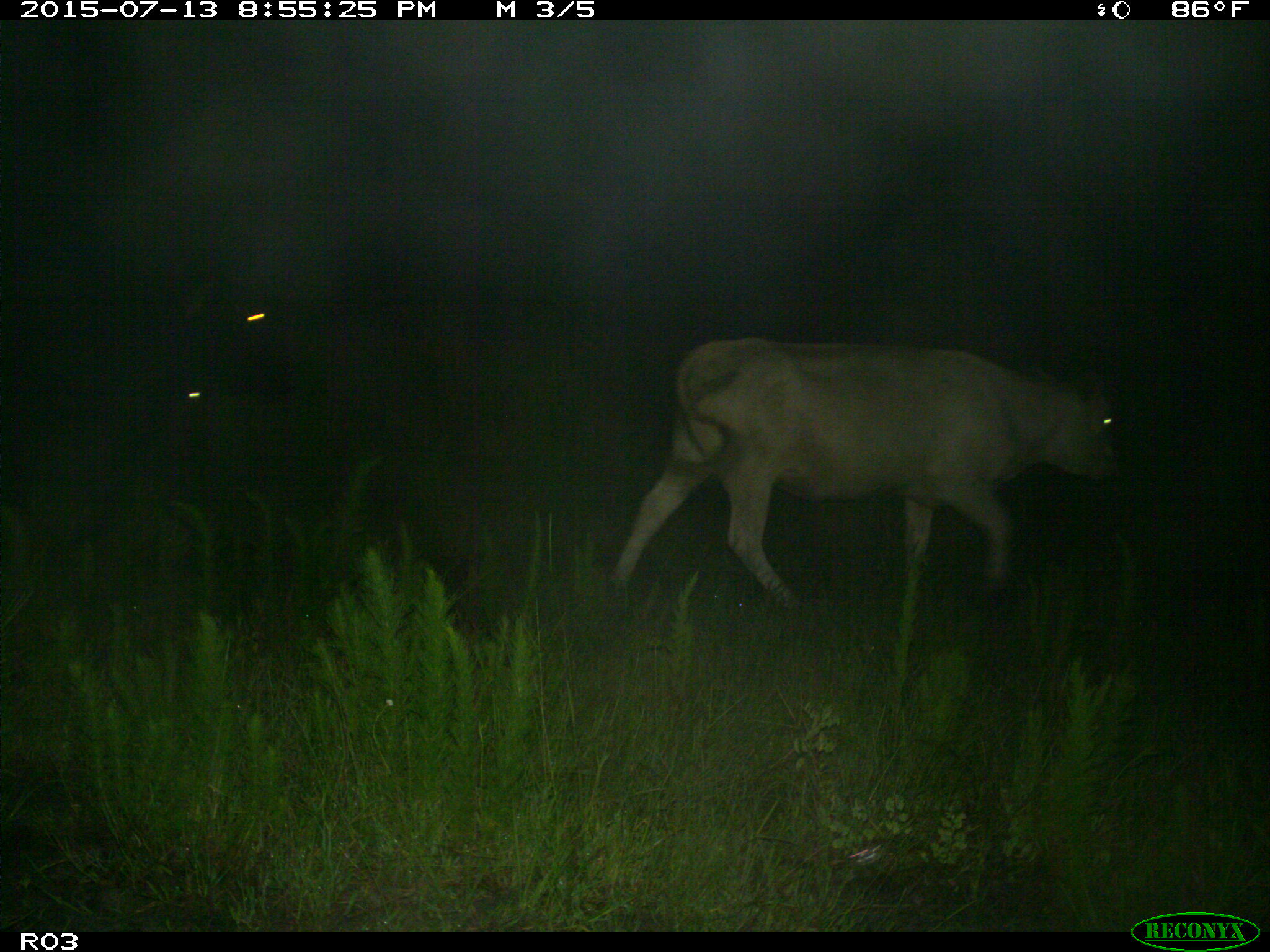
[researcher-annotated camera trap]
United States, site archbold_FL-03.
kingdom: Animalia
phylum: Chordata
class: Mammalia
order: Artiodactyla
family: Bovidae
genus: Bos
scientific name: Bos taurus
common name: domestic cow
Bos taurus (domestic cow).